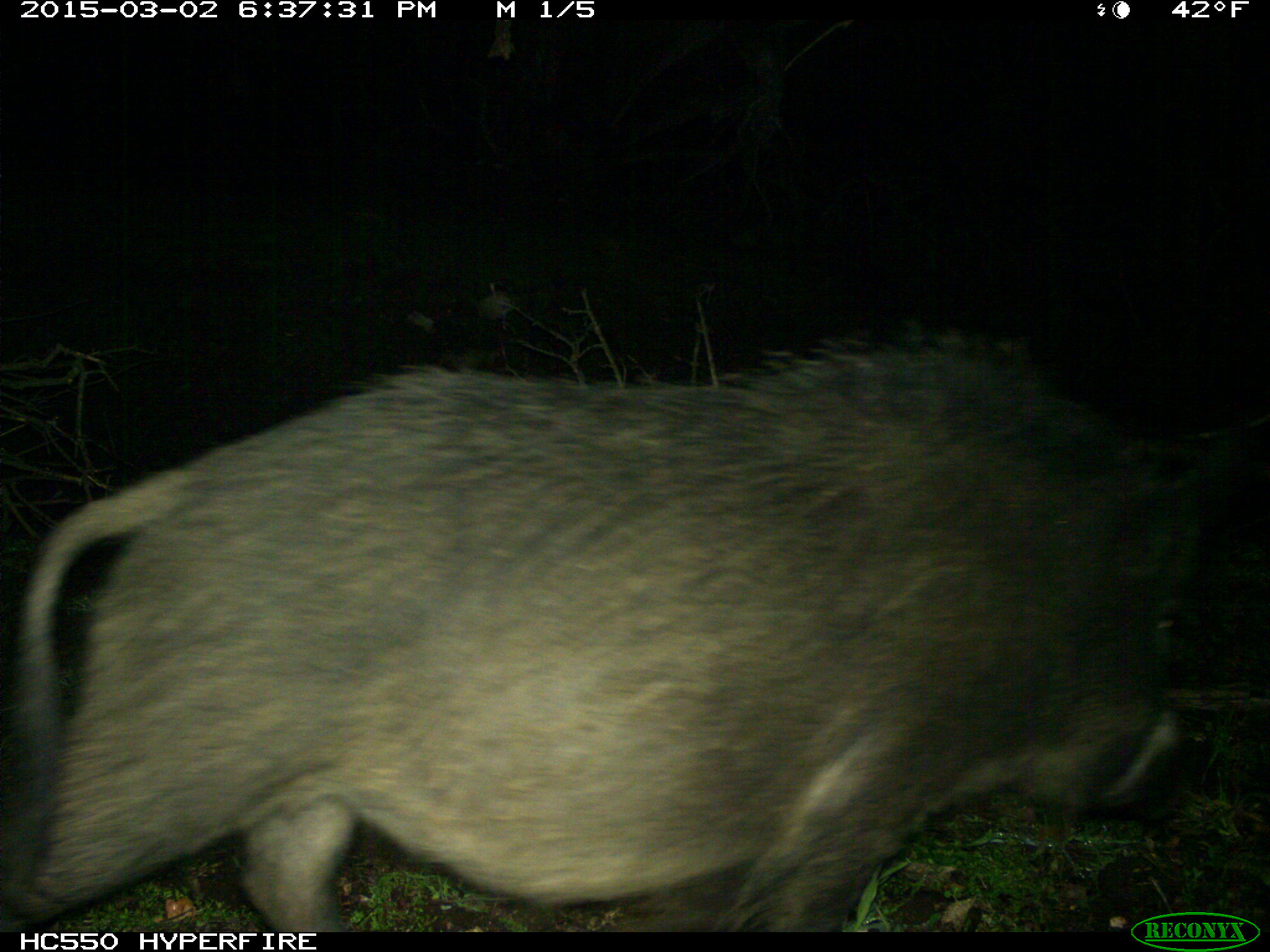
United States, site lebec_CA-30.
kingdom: Animalia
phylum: Chordata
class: Mammalia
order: Artiodactyla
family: Suidae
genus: Sus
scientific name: Sus scrofa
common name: wild boar